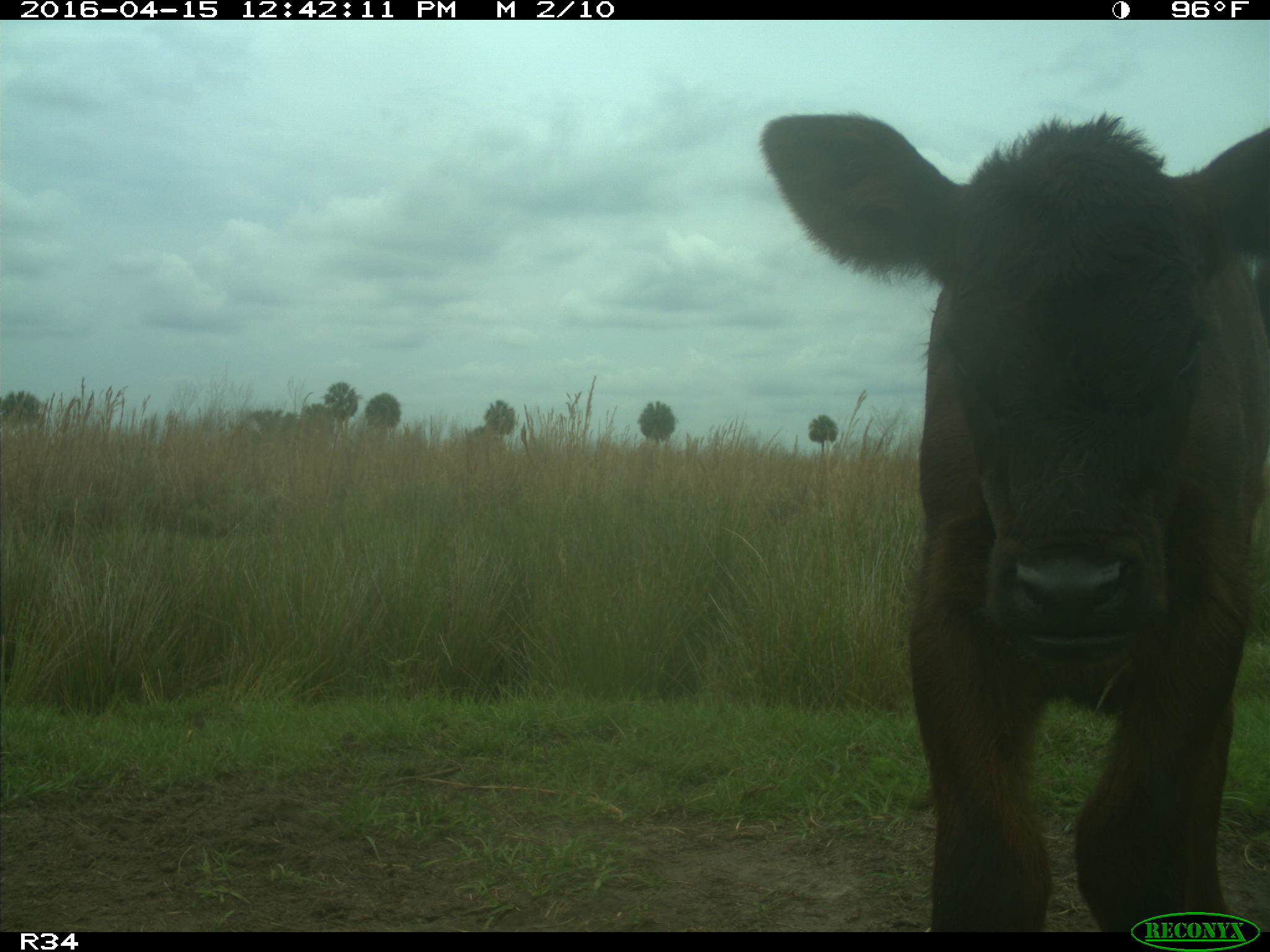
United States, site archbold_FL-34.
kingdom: Animalia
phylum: Chordata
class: Mammalia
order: Artiodactyla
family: Bovidae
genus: Bos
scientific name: Bos taurus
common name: domestic cow